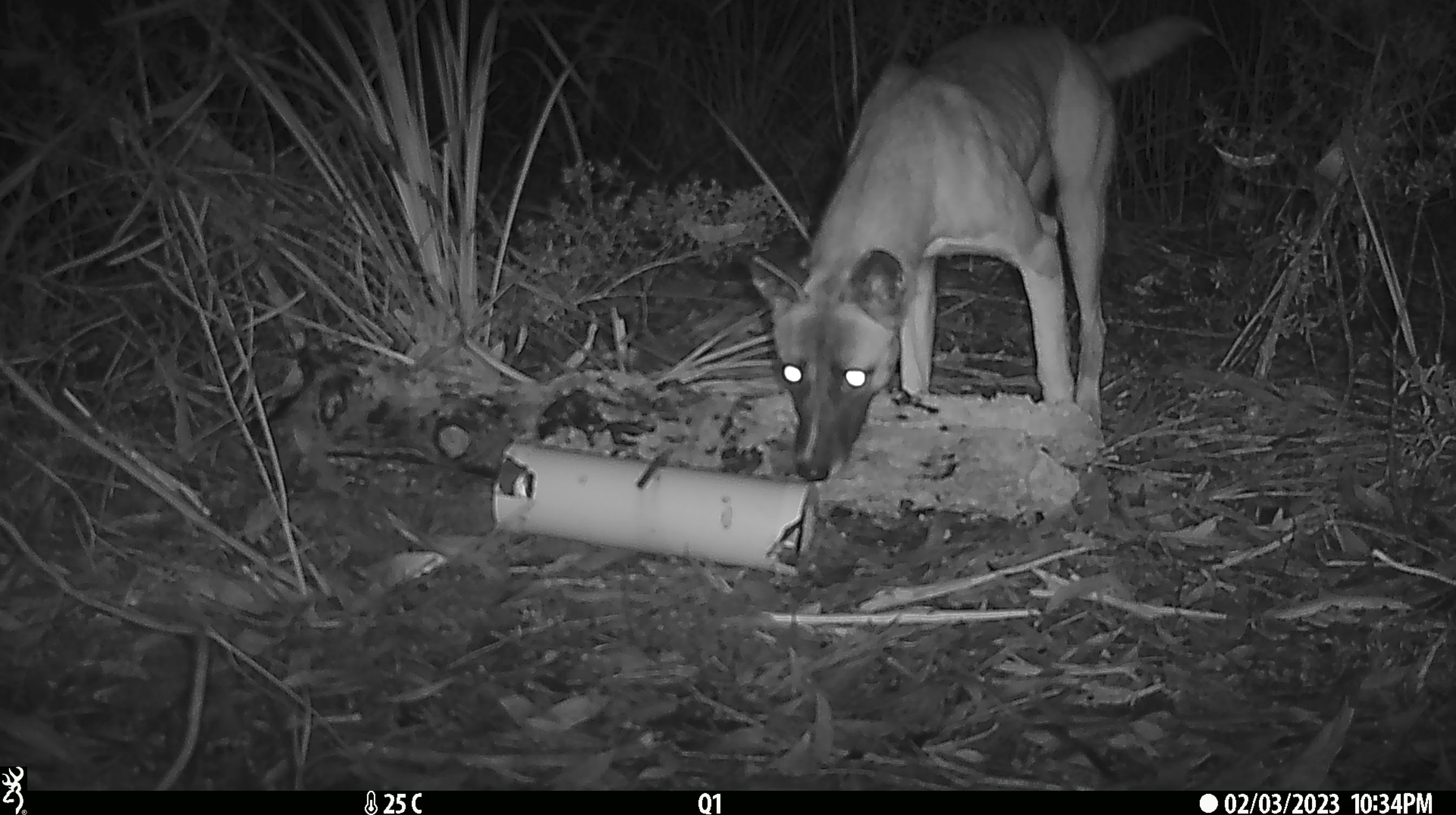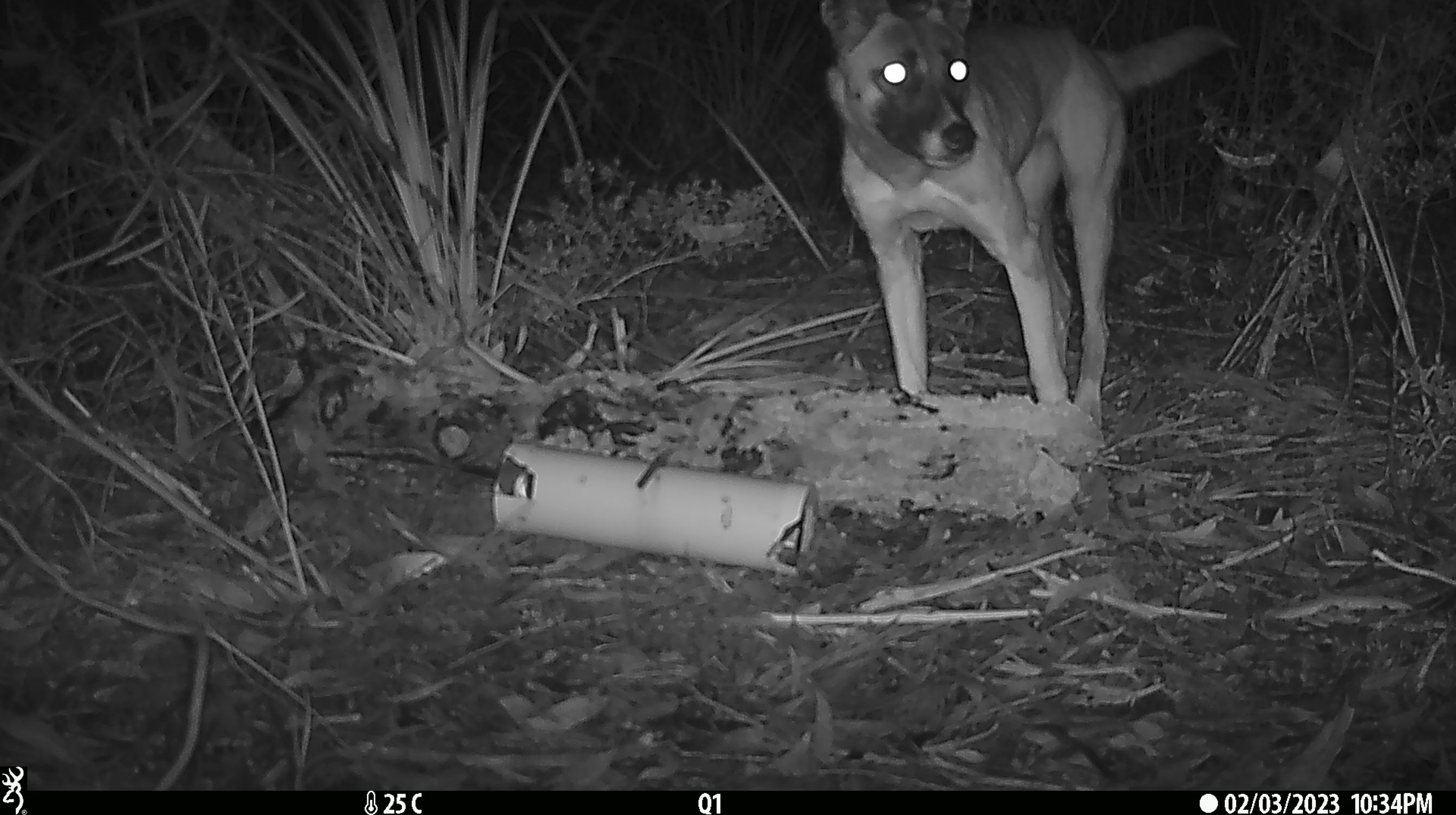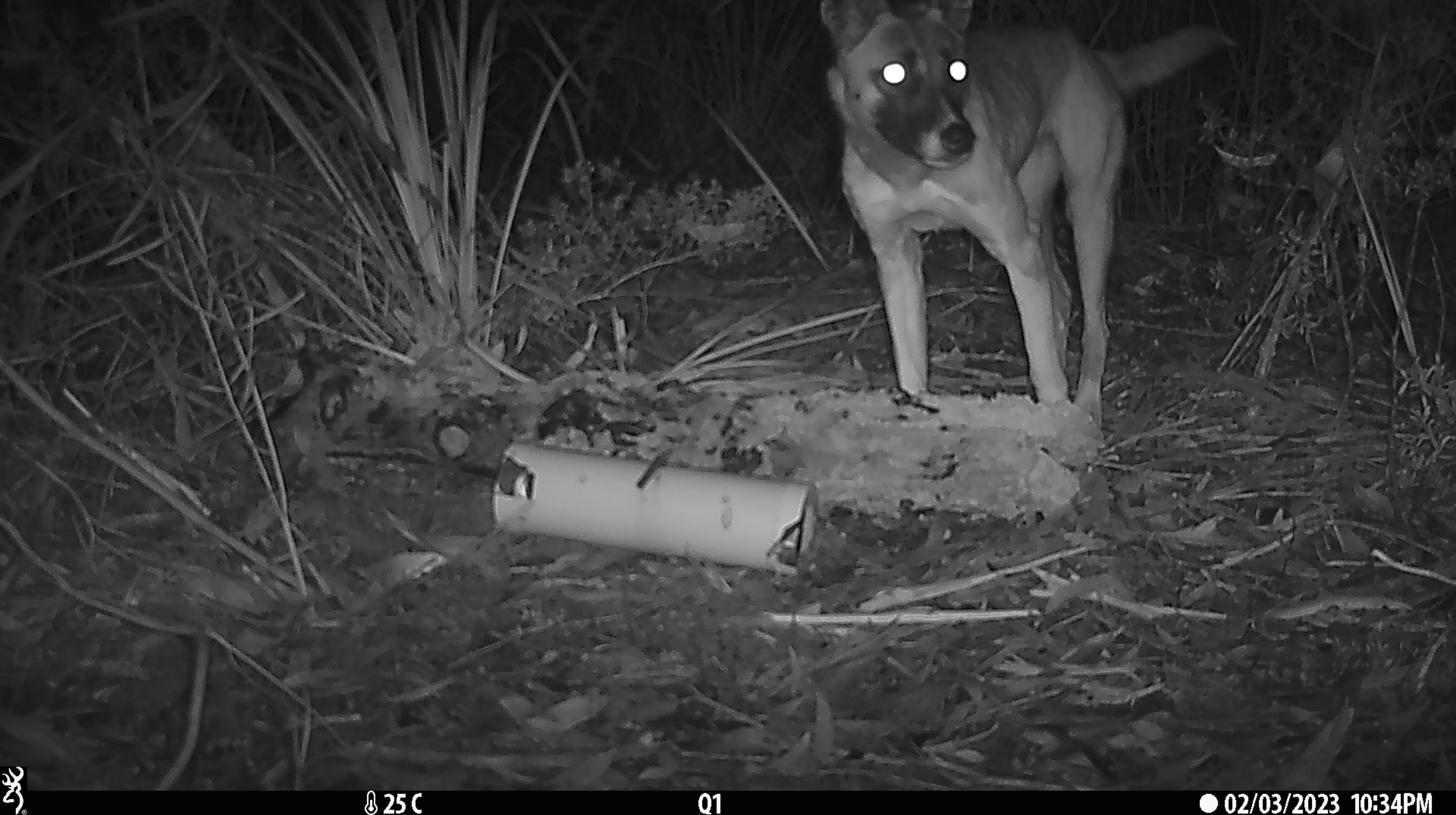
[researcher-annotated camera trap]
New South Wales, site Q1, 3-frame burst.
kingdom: Animalia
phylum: Chordata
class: Mammalia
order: Carnivora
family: Canidae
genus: Canis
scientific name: Canis familiaris dingo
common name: dingo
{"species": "dingo (Canis familiaris dingo)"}